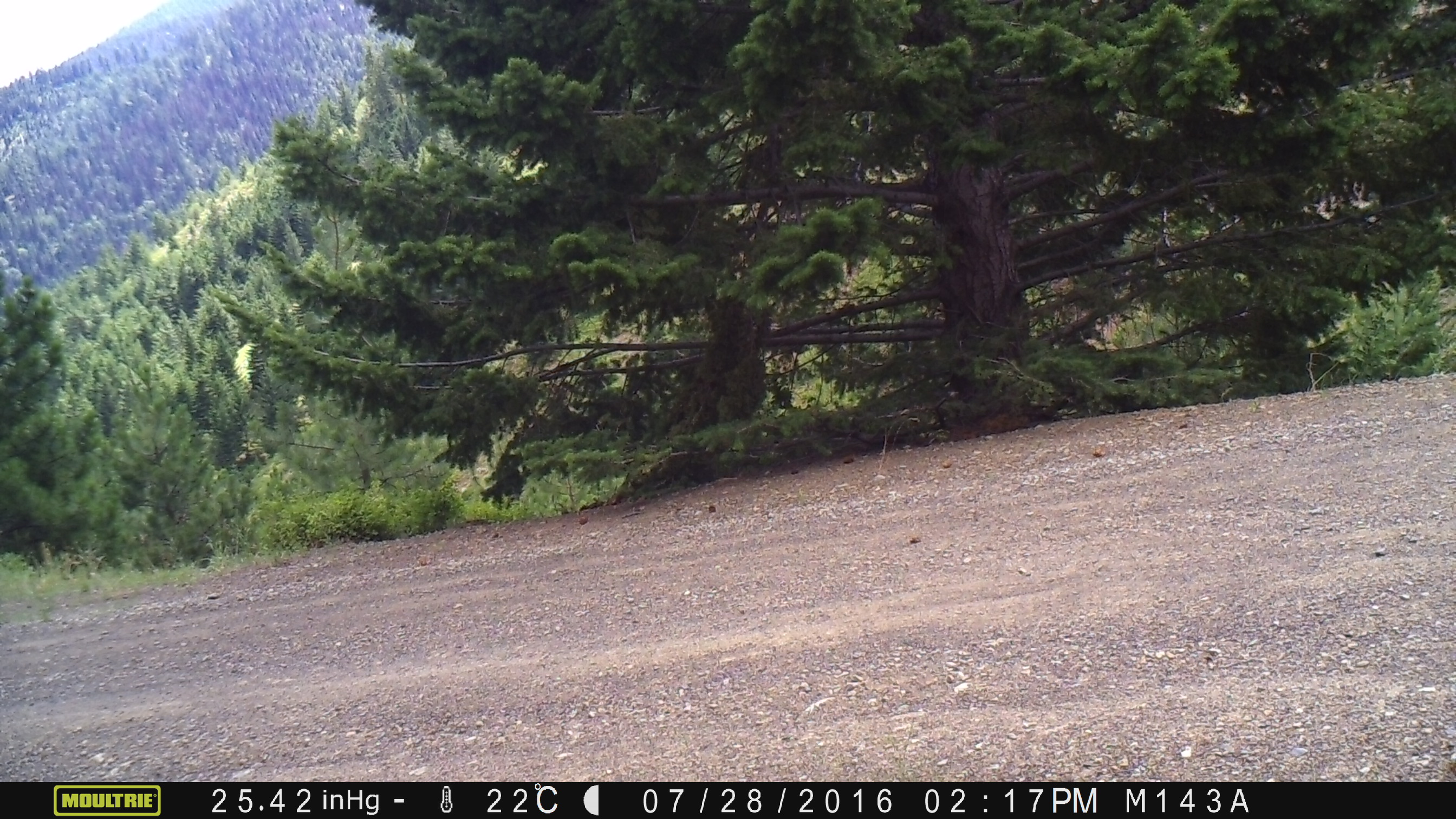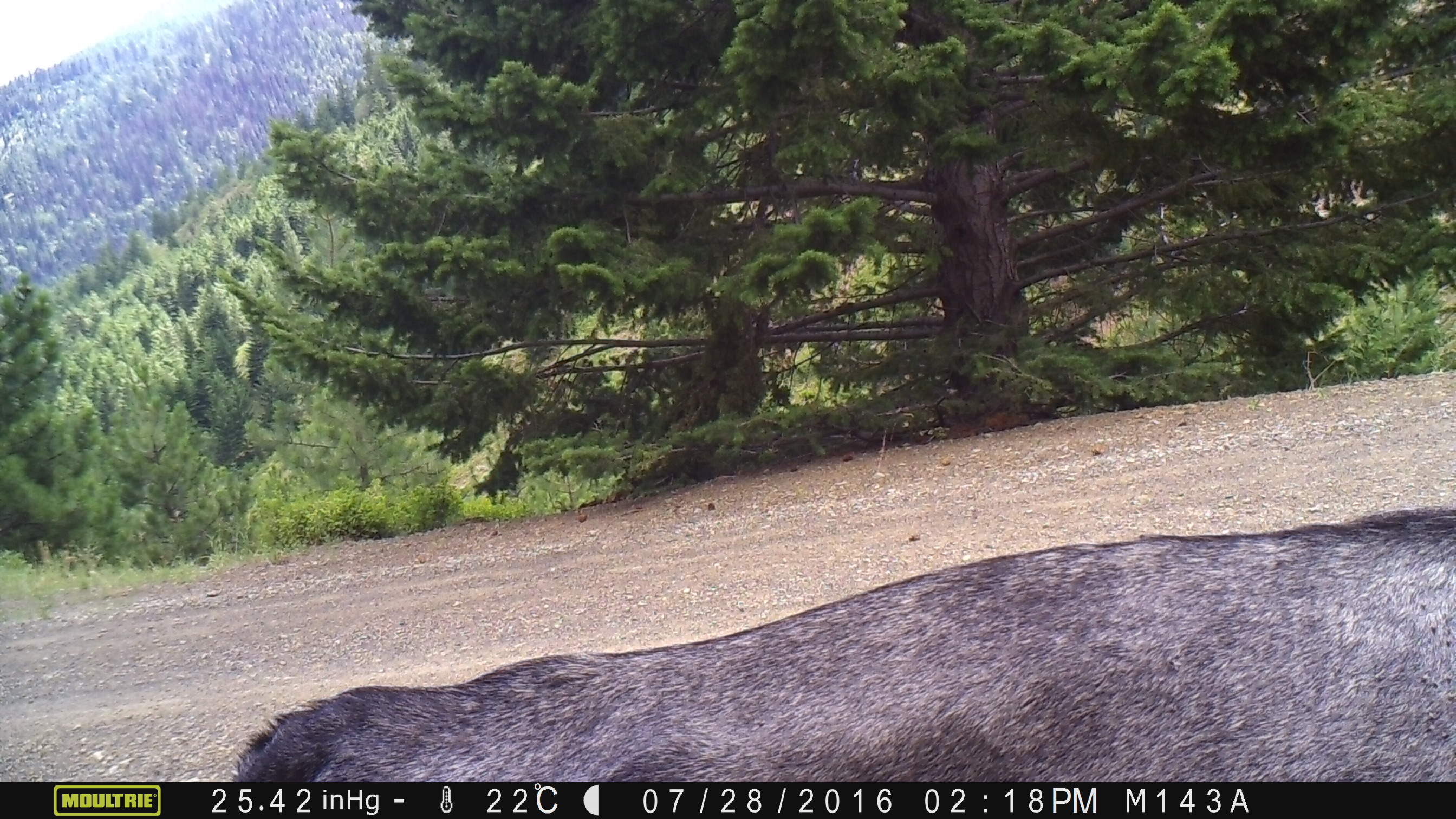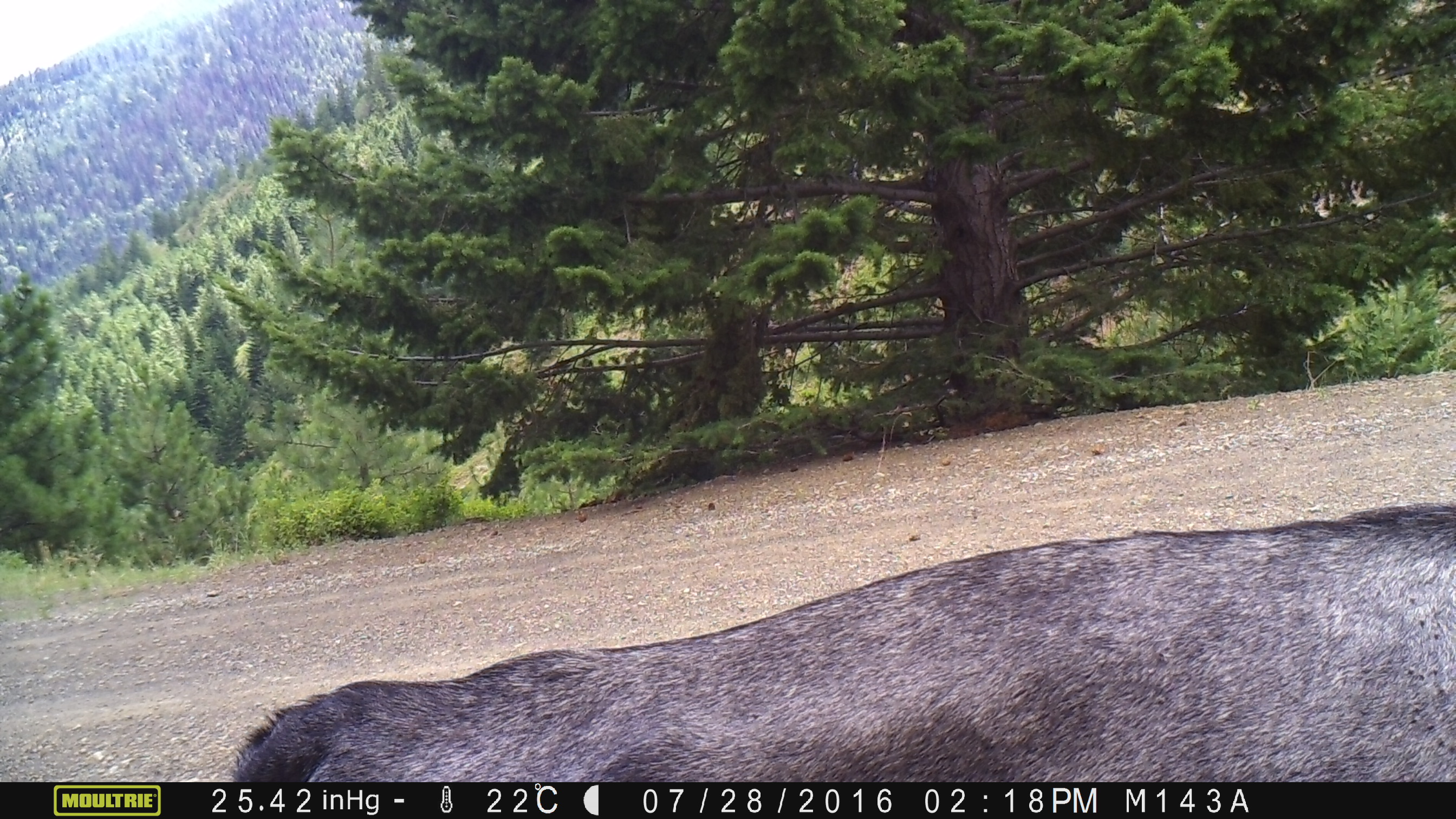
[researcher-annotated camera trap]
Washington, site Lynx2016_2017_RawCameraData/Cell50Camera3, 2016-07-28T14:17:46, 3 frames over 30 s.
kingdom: Animalia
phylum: Chordata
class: Mammalia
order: Artiodactyla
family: Bovidae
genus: Bos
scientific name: Bos taurus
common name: domestic cattle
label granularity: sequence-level